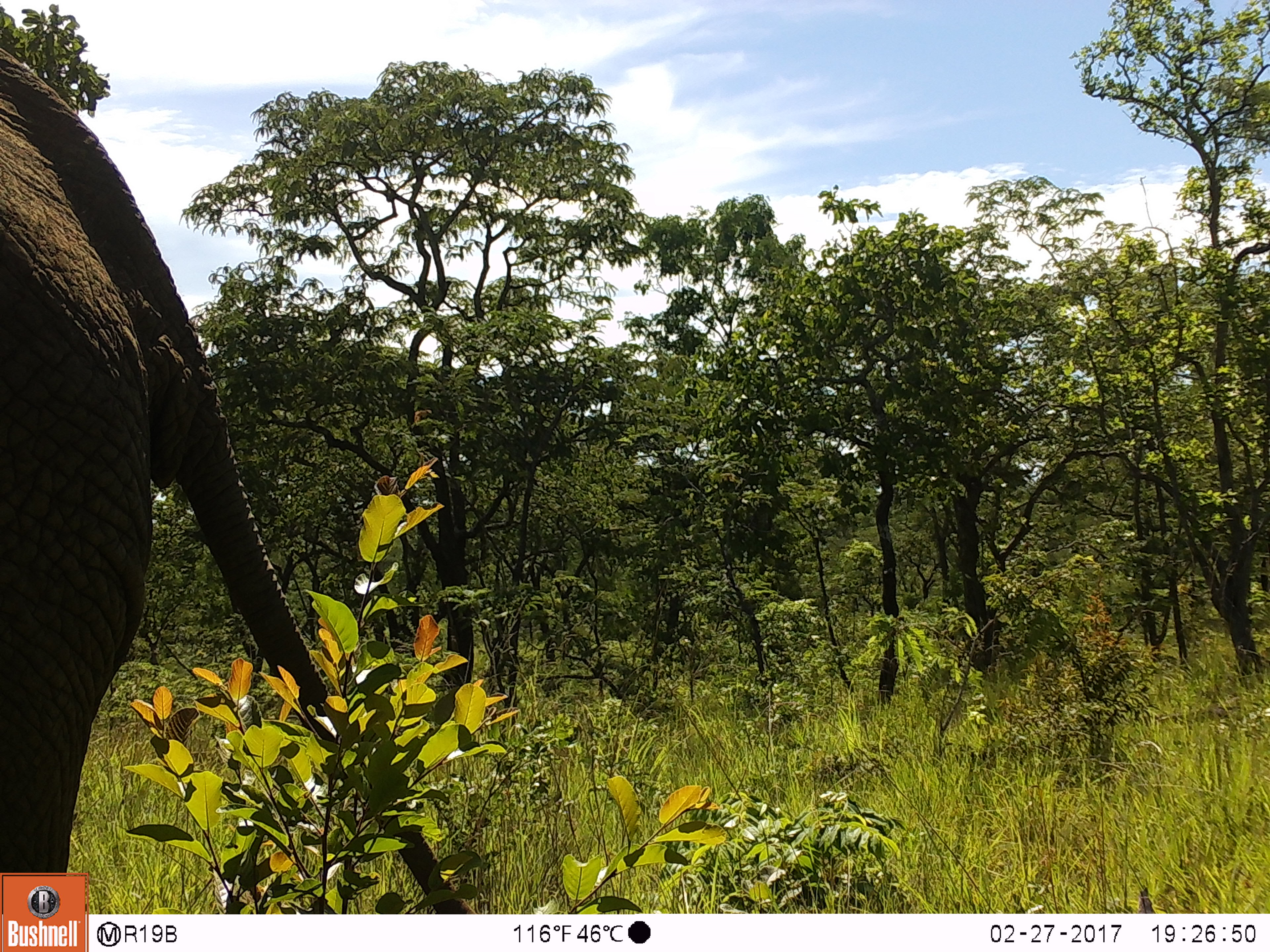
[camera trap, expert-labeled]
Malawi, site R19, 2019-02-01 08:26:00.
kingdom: Animalia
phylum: Chordata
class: Mammalia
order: Proboscidea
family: Elephantidae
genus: Loxodonta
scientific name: Loxodonta africana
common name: african savanna elephant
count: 1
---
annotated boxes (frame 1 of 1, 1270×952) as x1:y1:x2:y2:
african savanna elephant: 2:33:425:866